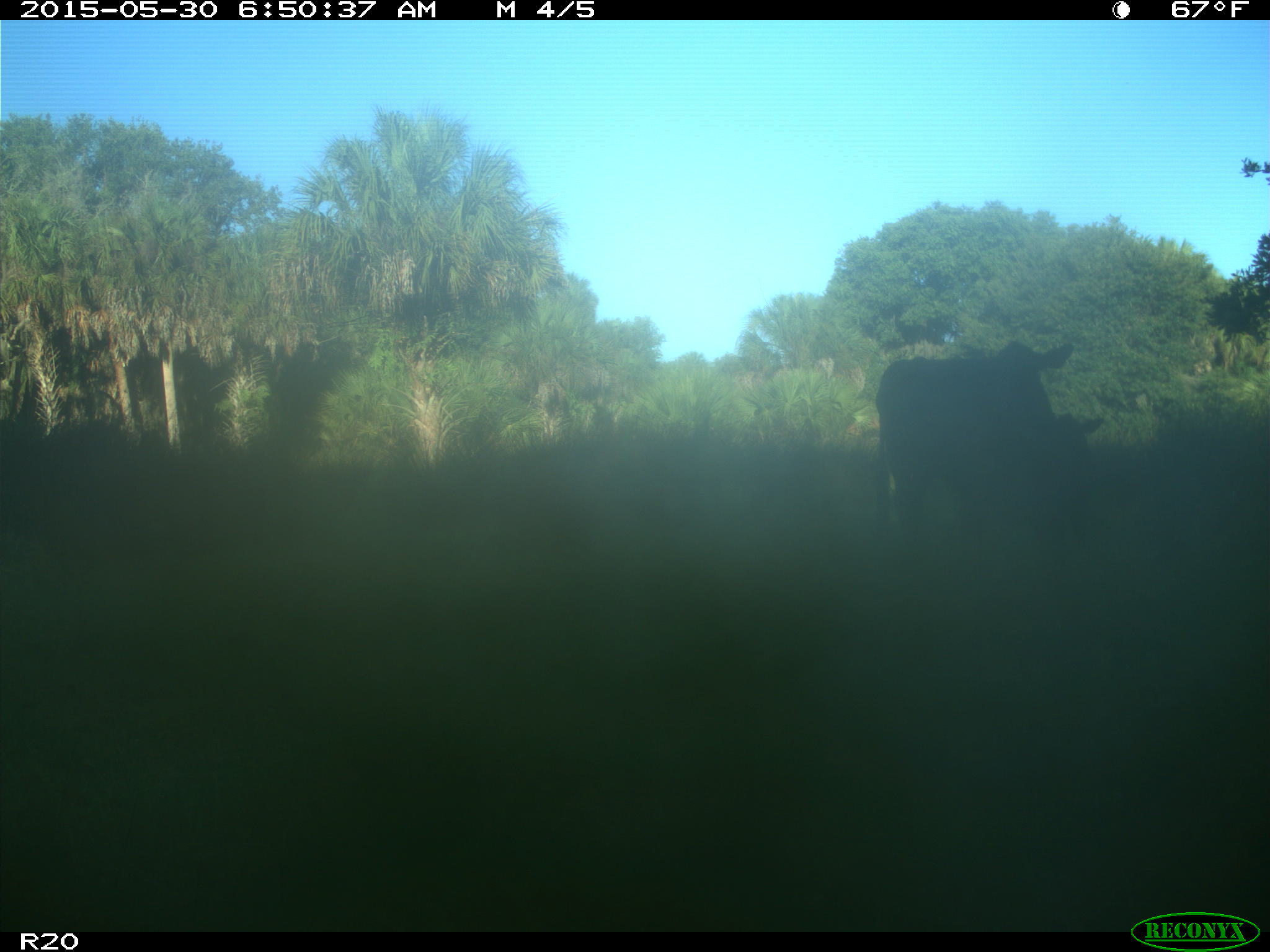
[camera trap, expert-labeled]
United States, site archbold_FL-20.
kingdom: Animalia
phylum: Chordata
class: Mammalia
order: Artiodactyla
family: Bovidae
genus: Bos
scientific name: Bos taurus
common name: domestic cow